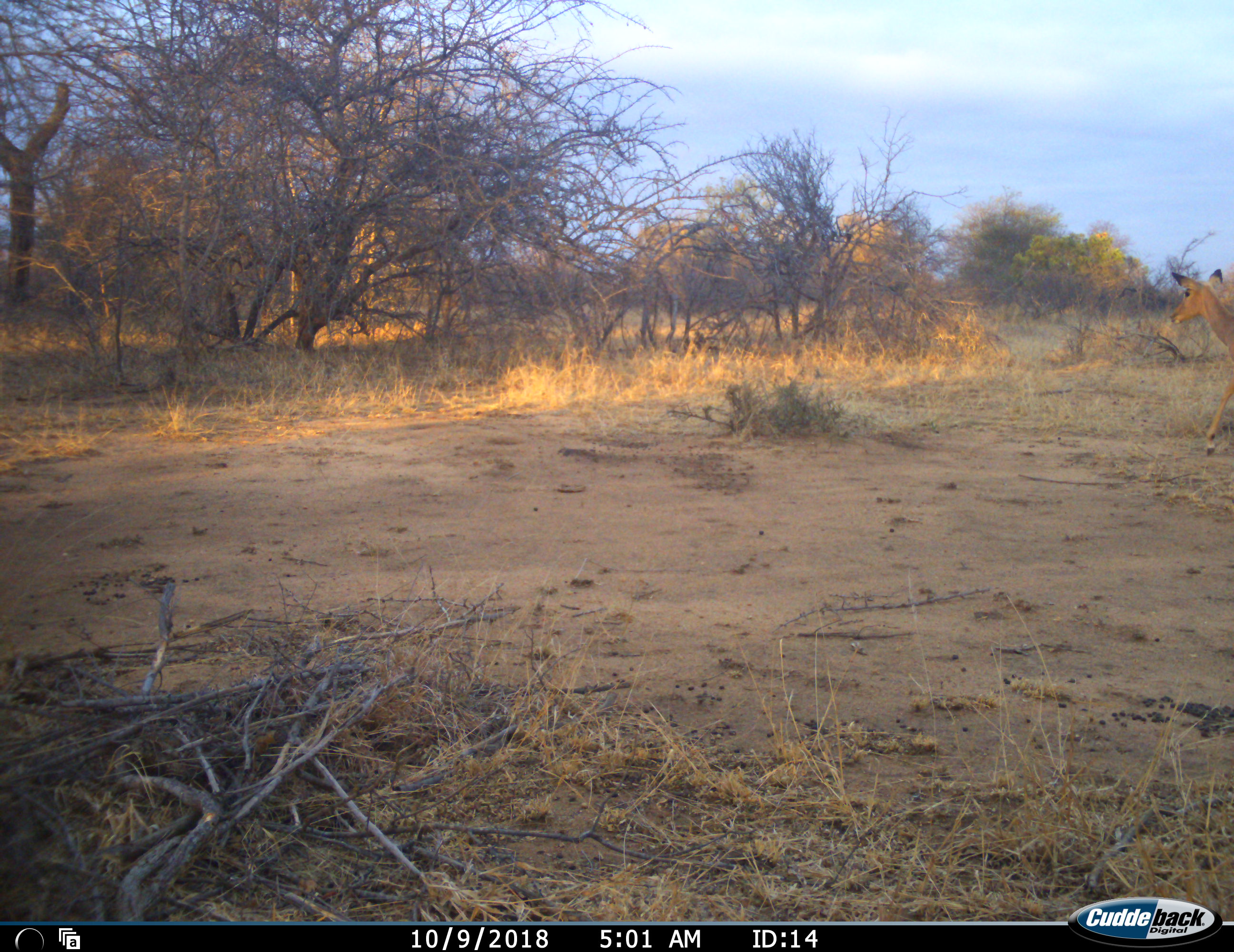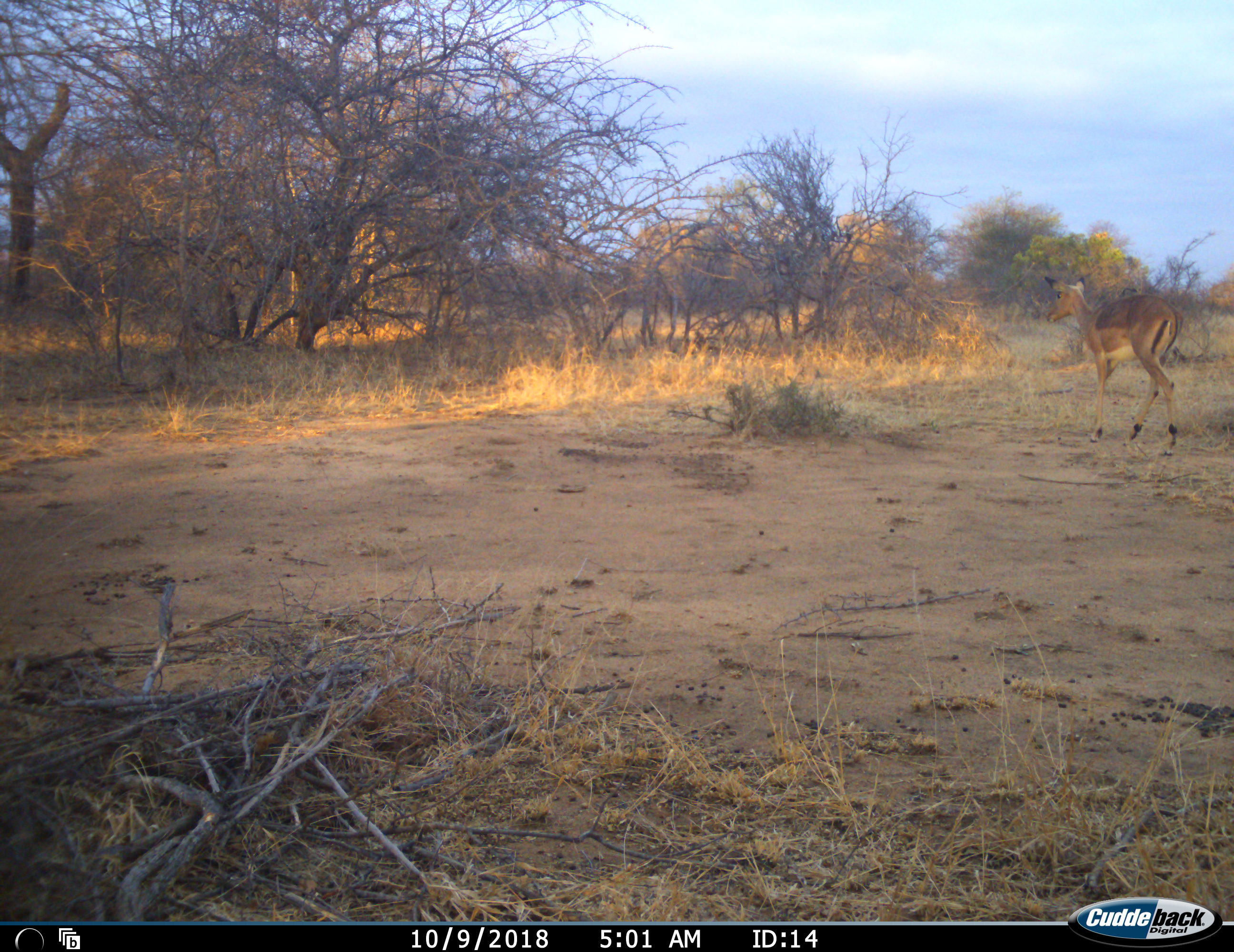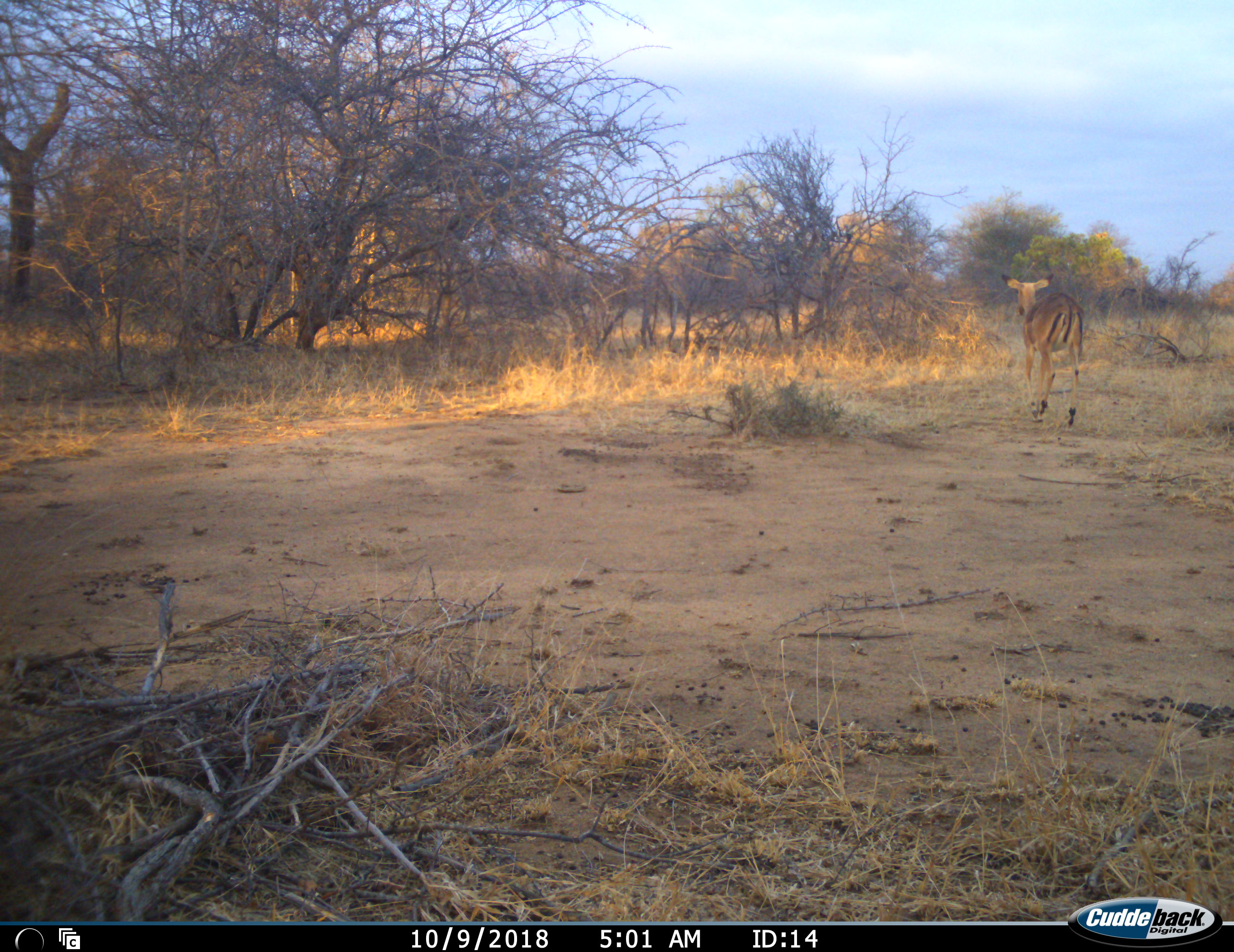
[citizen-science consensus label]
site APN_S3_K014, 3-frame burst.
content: unidentified animal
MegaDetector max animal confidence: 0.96